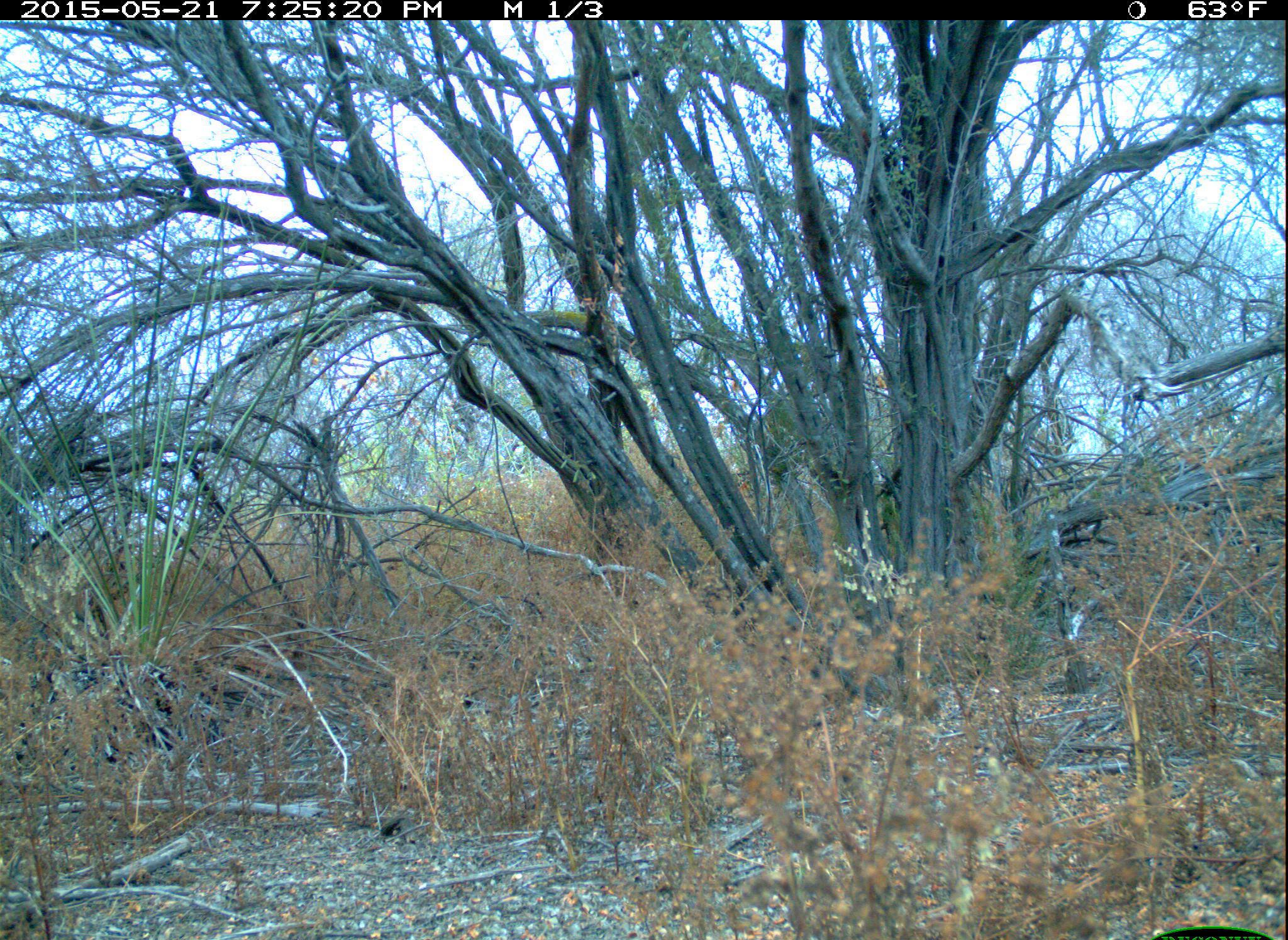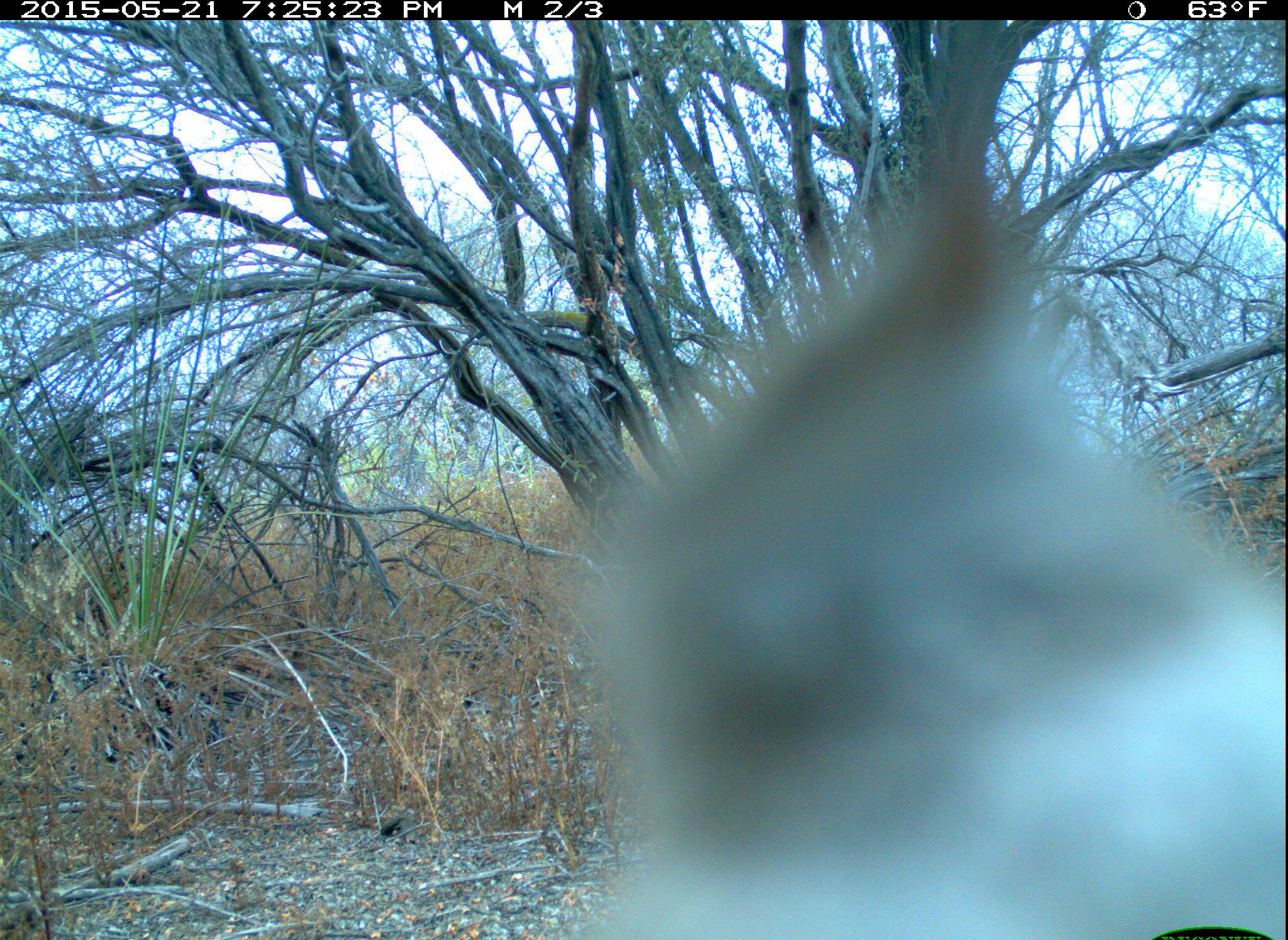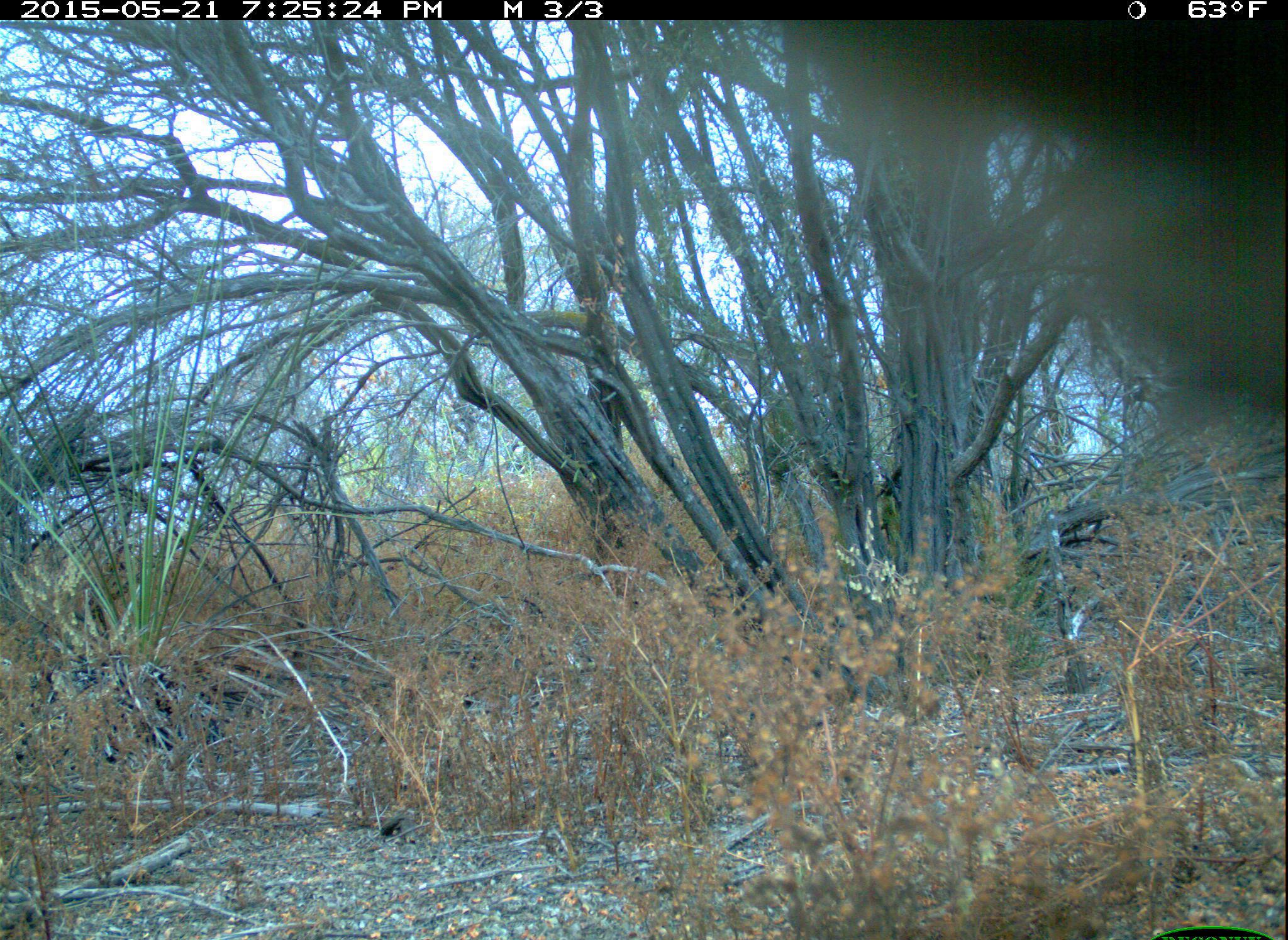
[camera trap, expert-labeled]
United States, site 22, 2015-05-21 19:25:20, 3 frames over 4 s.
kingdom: Animalia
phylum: Chordata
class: Aves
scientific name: Aves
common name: bird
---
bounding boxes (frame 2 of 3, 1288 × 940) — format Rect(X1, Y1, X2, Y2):
bird: Rect(572, 148, 1288, 940)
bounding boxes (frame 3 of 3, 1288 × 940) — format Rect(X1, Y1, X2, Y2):
bird: Rect(767, 19, 1288, 419)